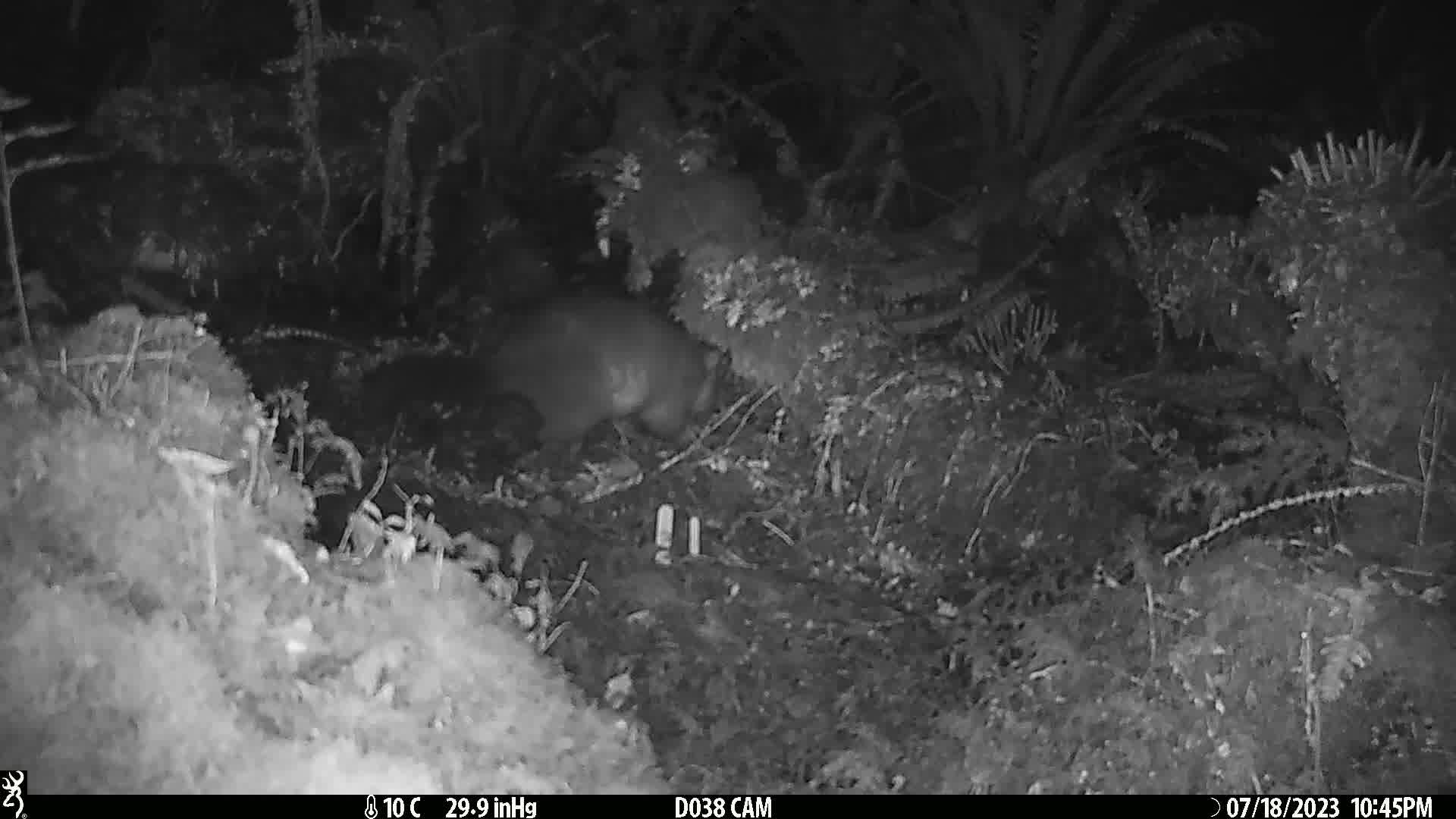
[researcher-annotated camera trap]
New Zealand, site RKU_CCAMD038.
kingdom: Animalia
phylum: Chordata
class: Mammalia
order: Diprotodontia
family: Phalangeridae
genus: Trichosurus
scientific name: Trichosurus vulpecula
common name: common brushtail possum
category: possum